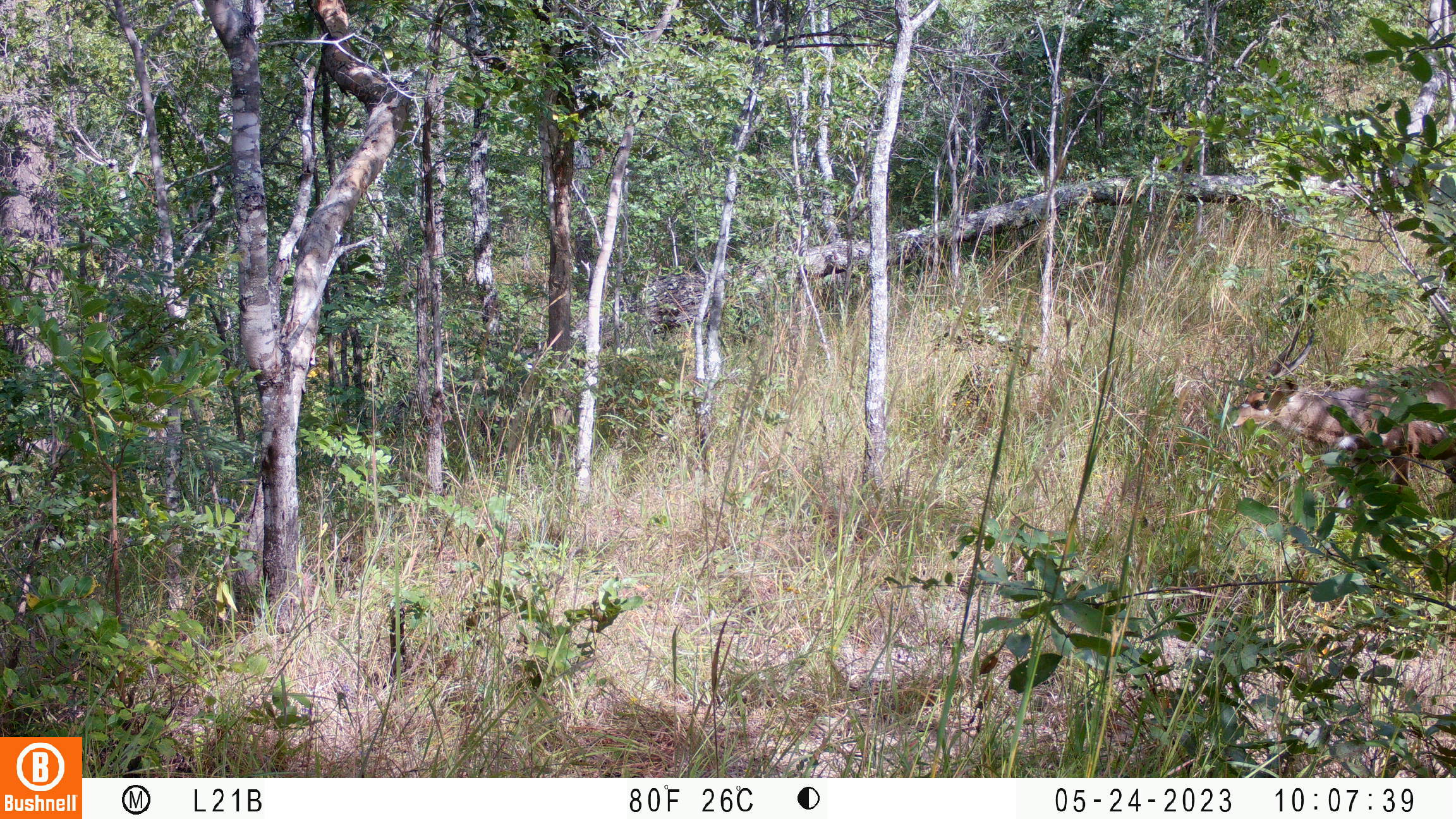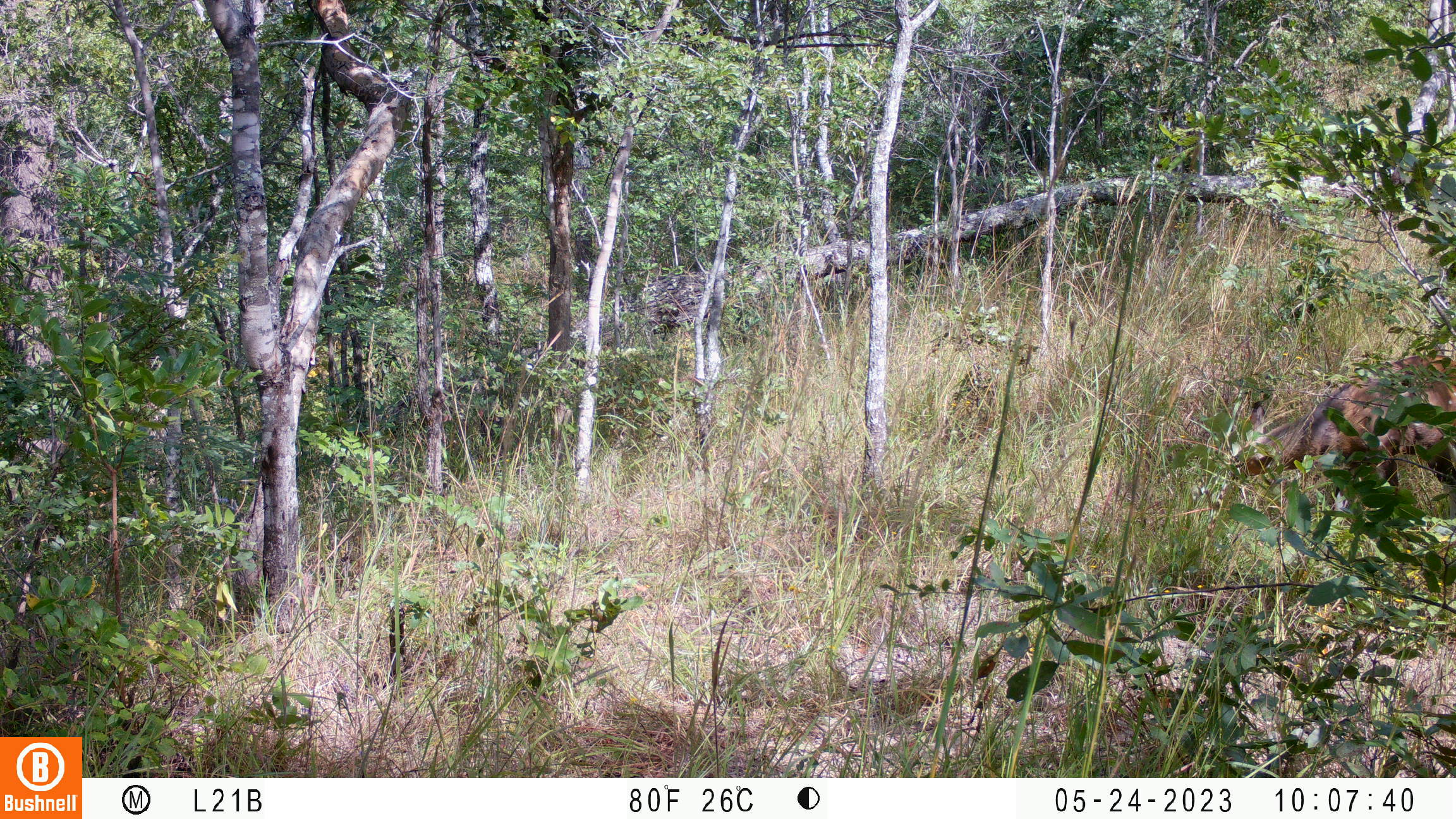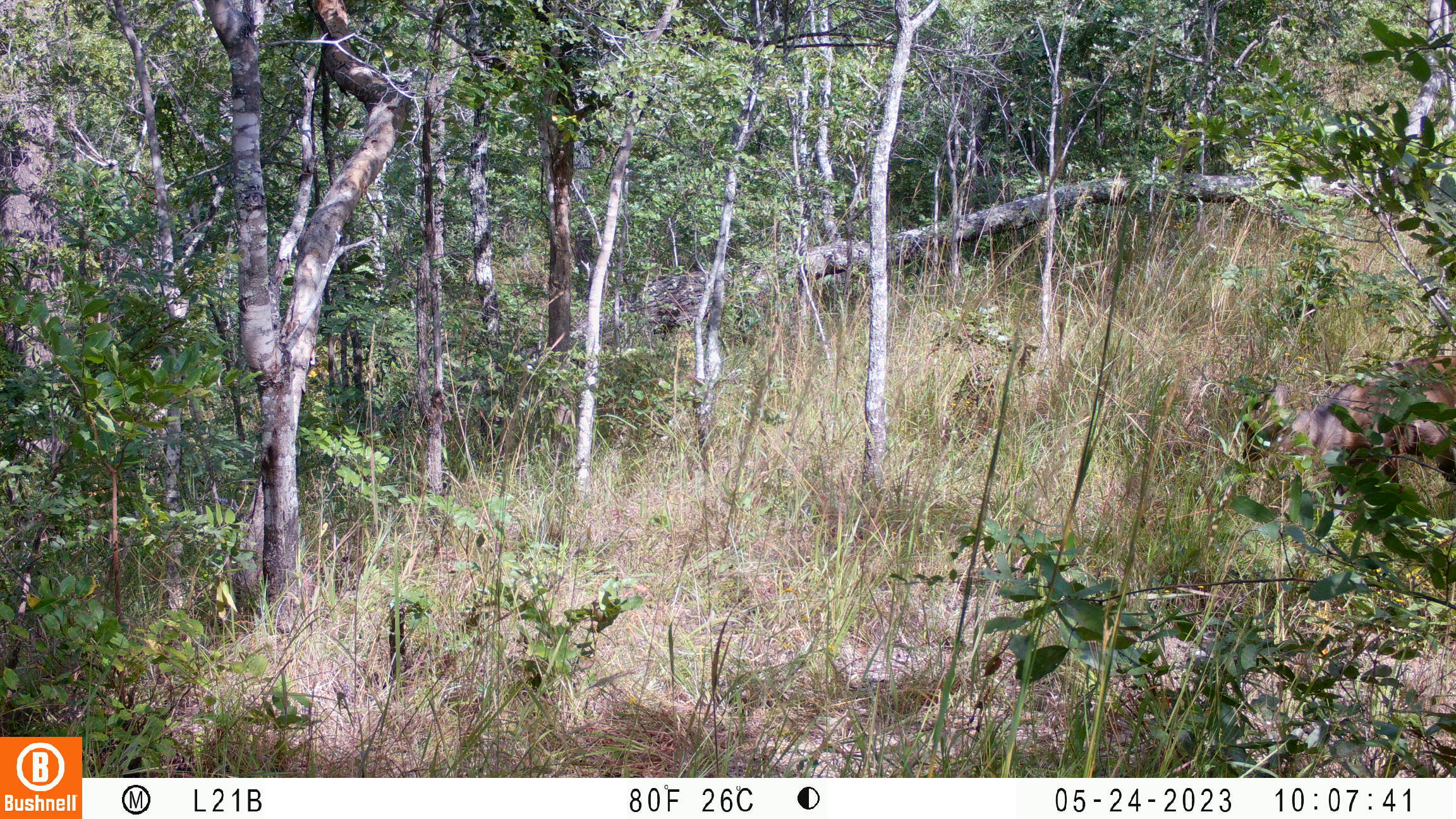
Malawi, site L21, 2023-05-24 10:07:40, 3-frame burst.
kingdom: Animalia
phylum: Chordata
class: Mammalia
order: Artiodactyla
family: Bovidae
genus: Tragelaphus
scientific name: Tragelaphus sylvaticus sylvaticus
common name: cape bushbuck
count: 1